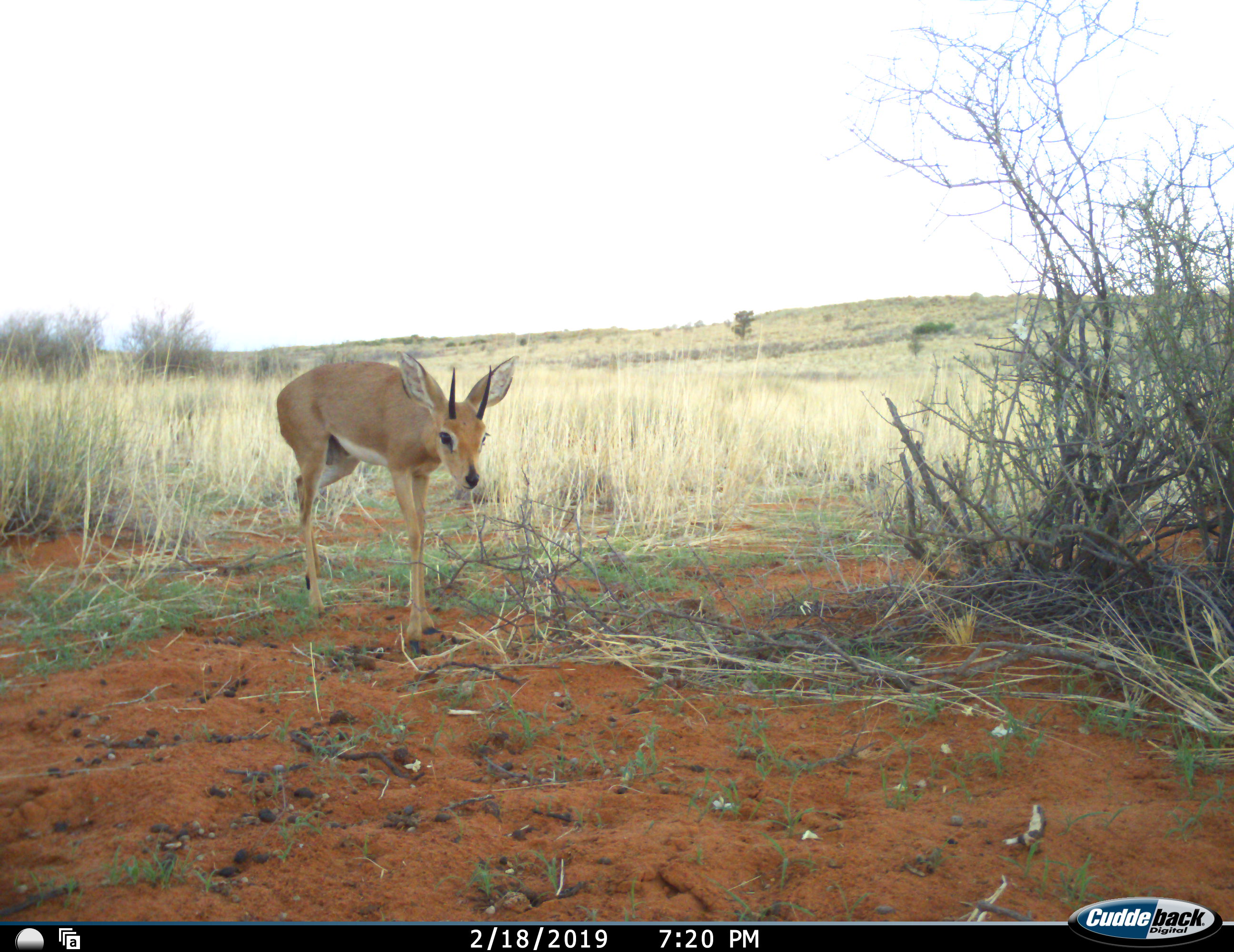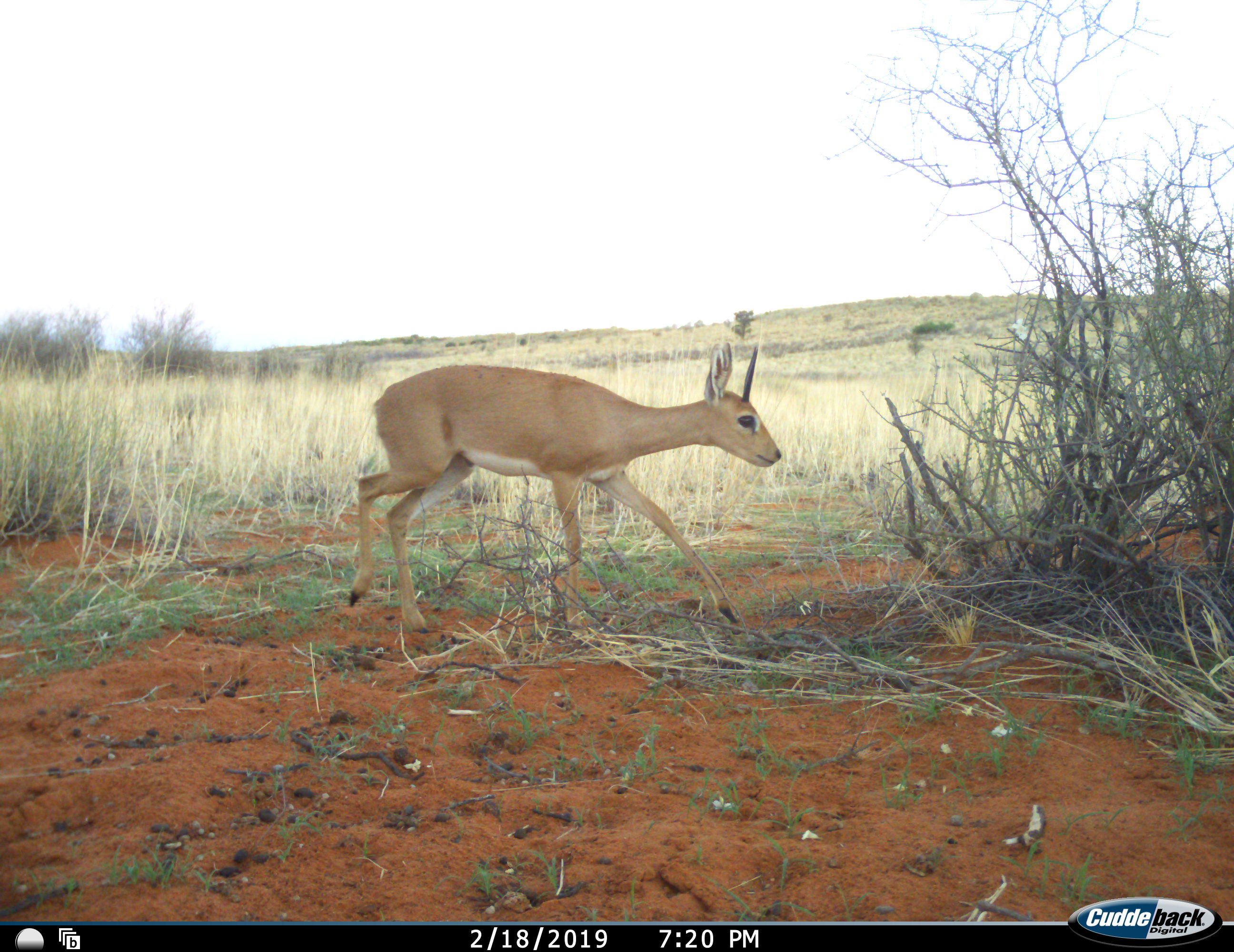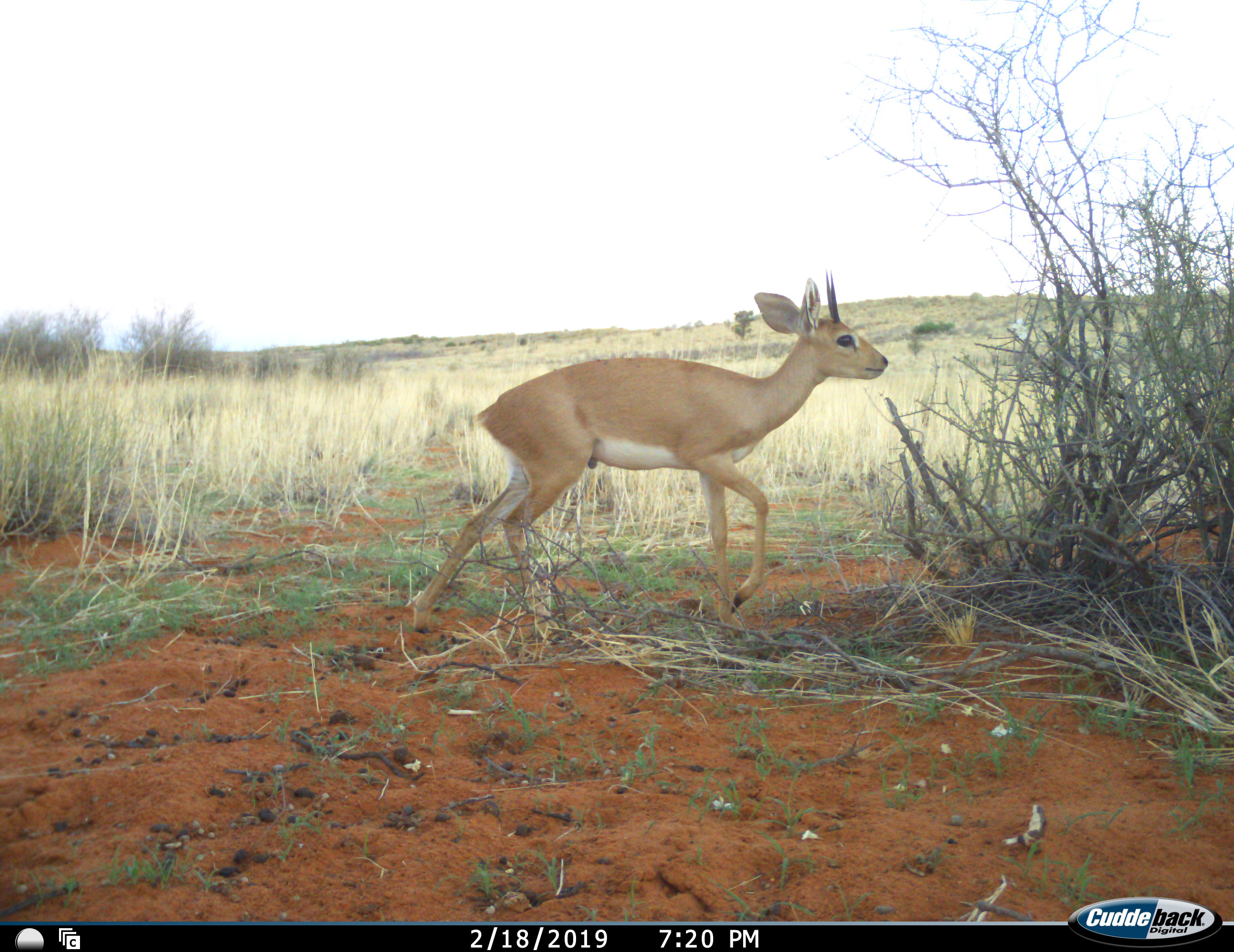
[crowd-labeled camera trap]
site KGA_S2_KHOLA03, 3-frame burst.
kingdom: Animalia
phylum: Chordata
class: Mammalia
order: Artiodactyla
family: Bovidae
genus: Raphicerus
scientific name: Raphicerus campestris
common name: steenbok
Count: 1.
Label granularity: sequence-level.